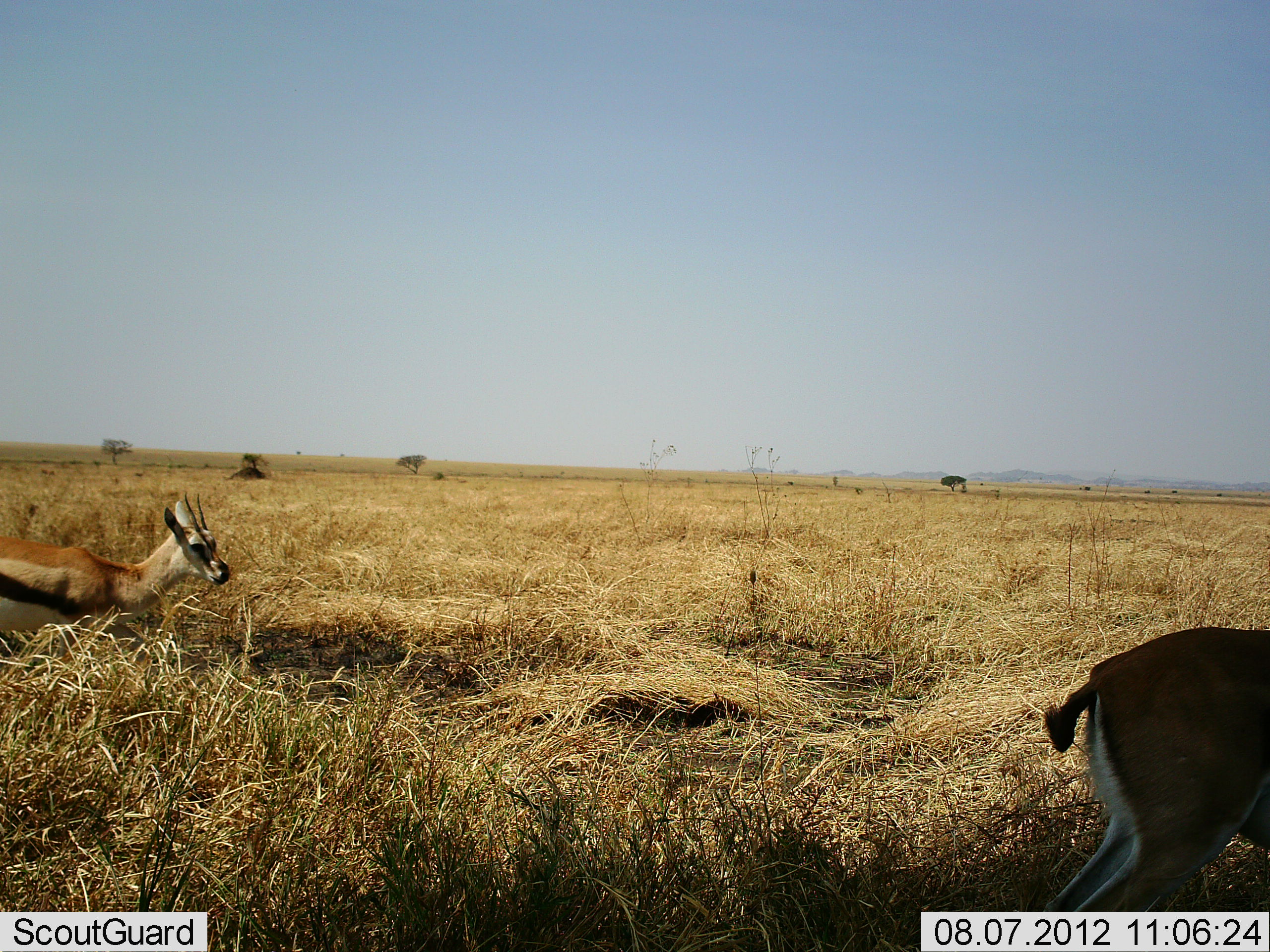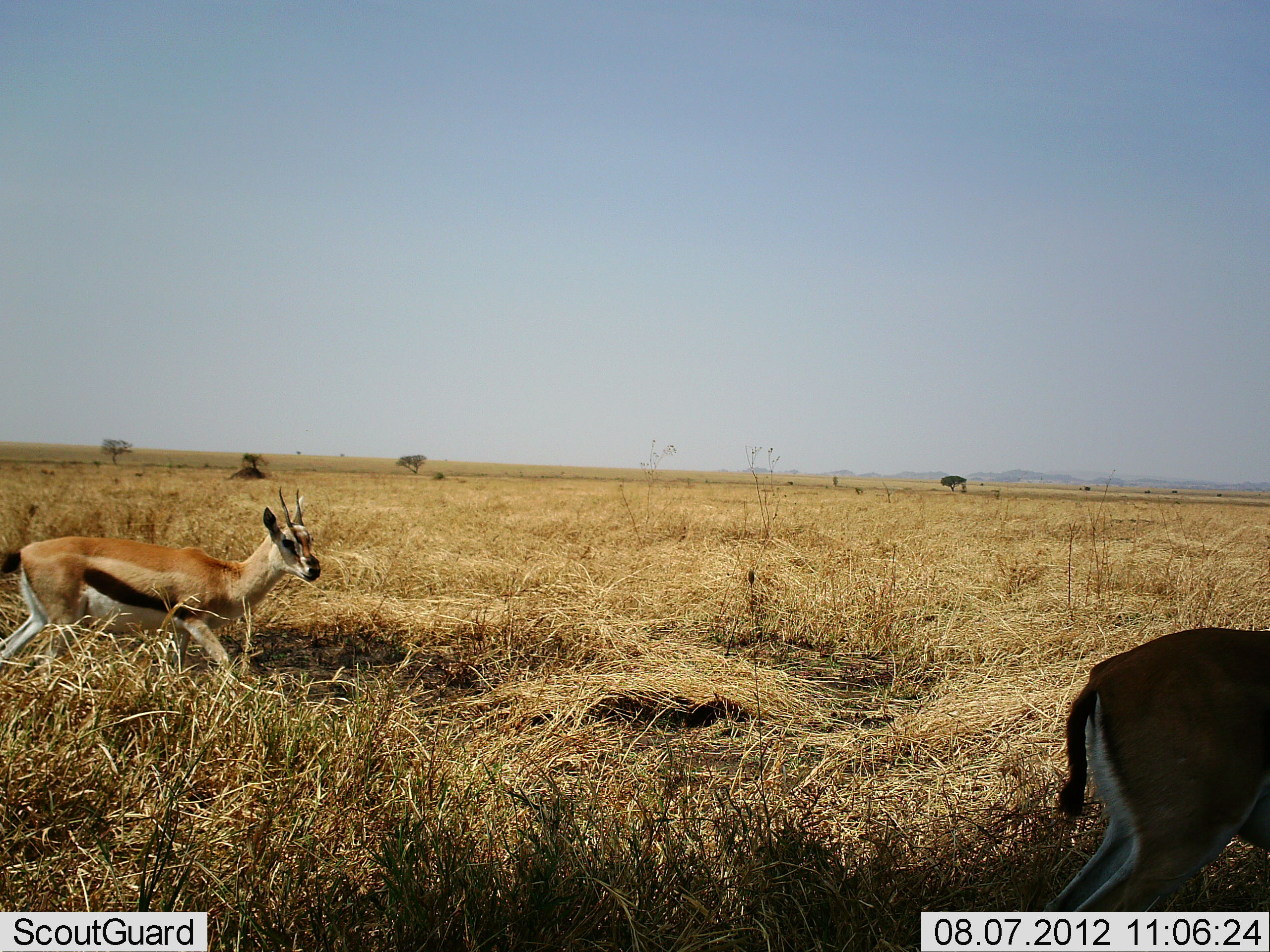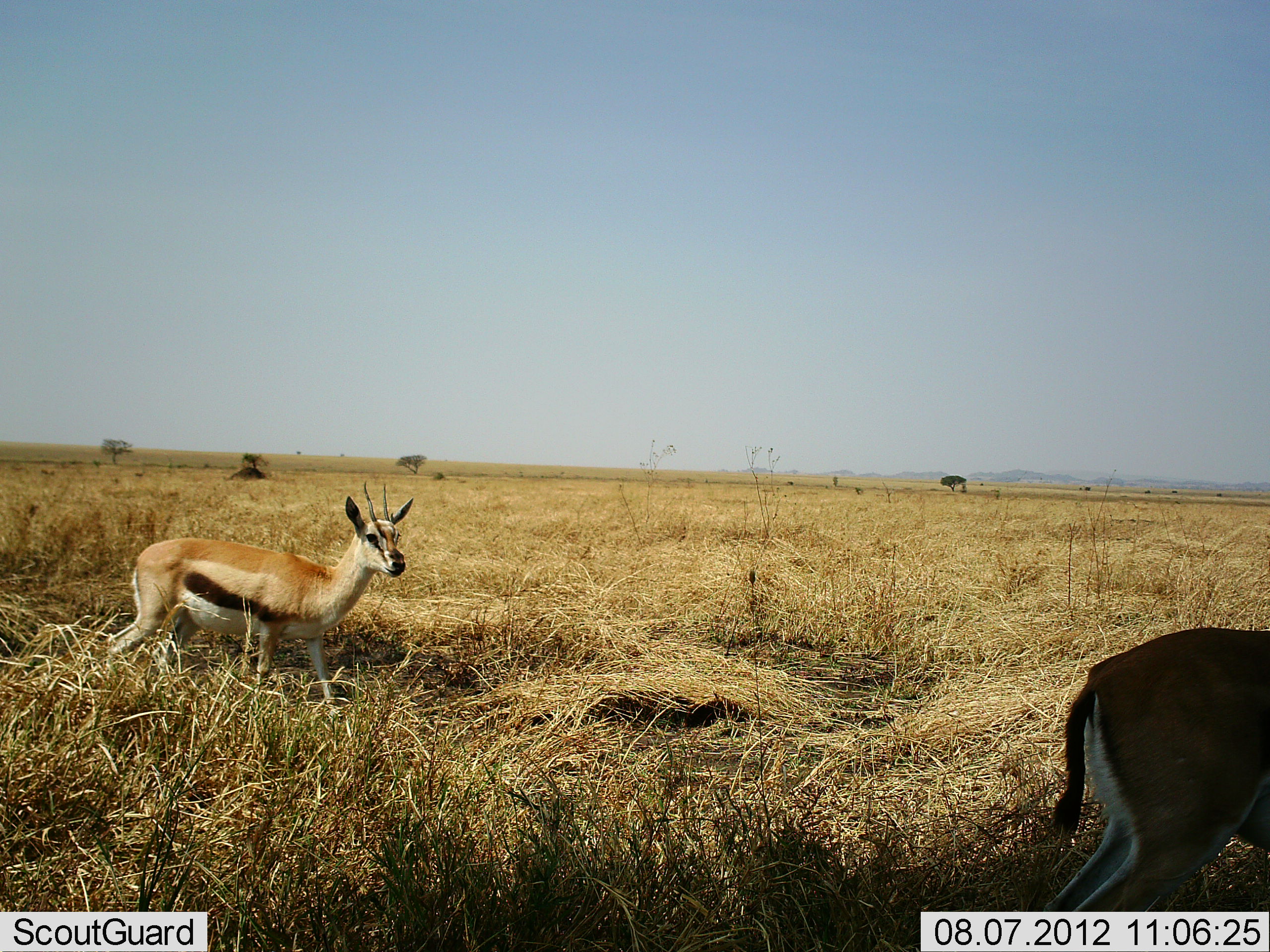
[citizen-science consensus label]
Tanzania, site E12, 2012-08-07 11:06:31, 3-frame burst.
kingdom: Animalia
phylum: Chordata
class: Mammalia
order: Artiodactyla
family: Bovidae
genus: Eudorcas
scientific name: Eudorcas thomsonii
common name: thomson's gazelle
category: gazellethomsons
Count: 2.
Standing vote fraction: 70%.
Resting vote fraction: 0%.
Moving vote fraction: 100%.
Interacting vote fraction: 0%.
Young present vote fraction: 0%.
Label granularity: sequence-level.